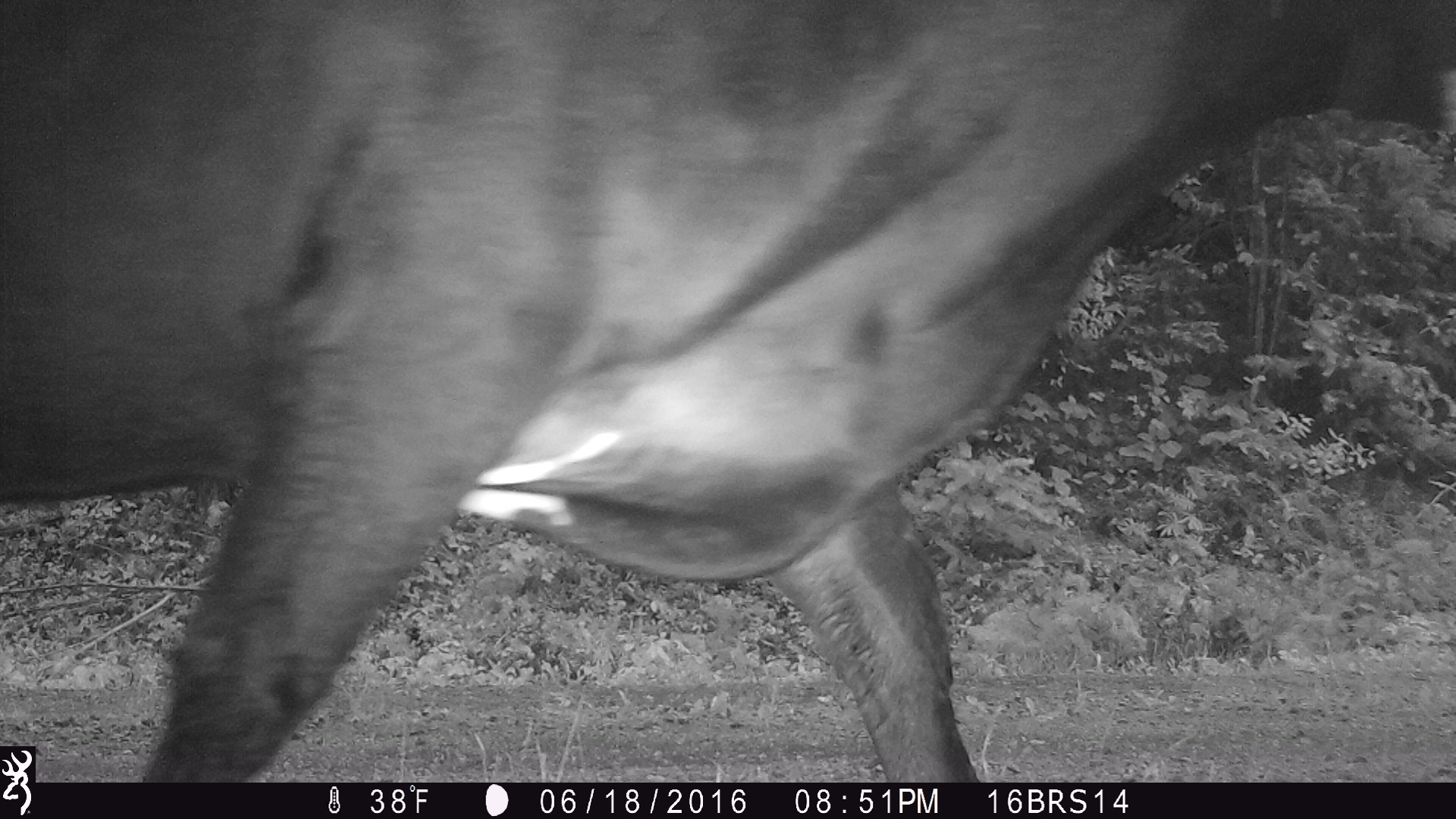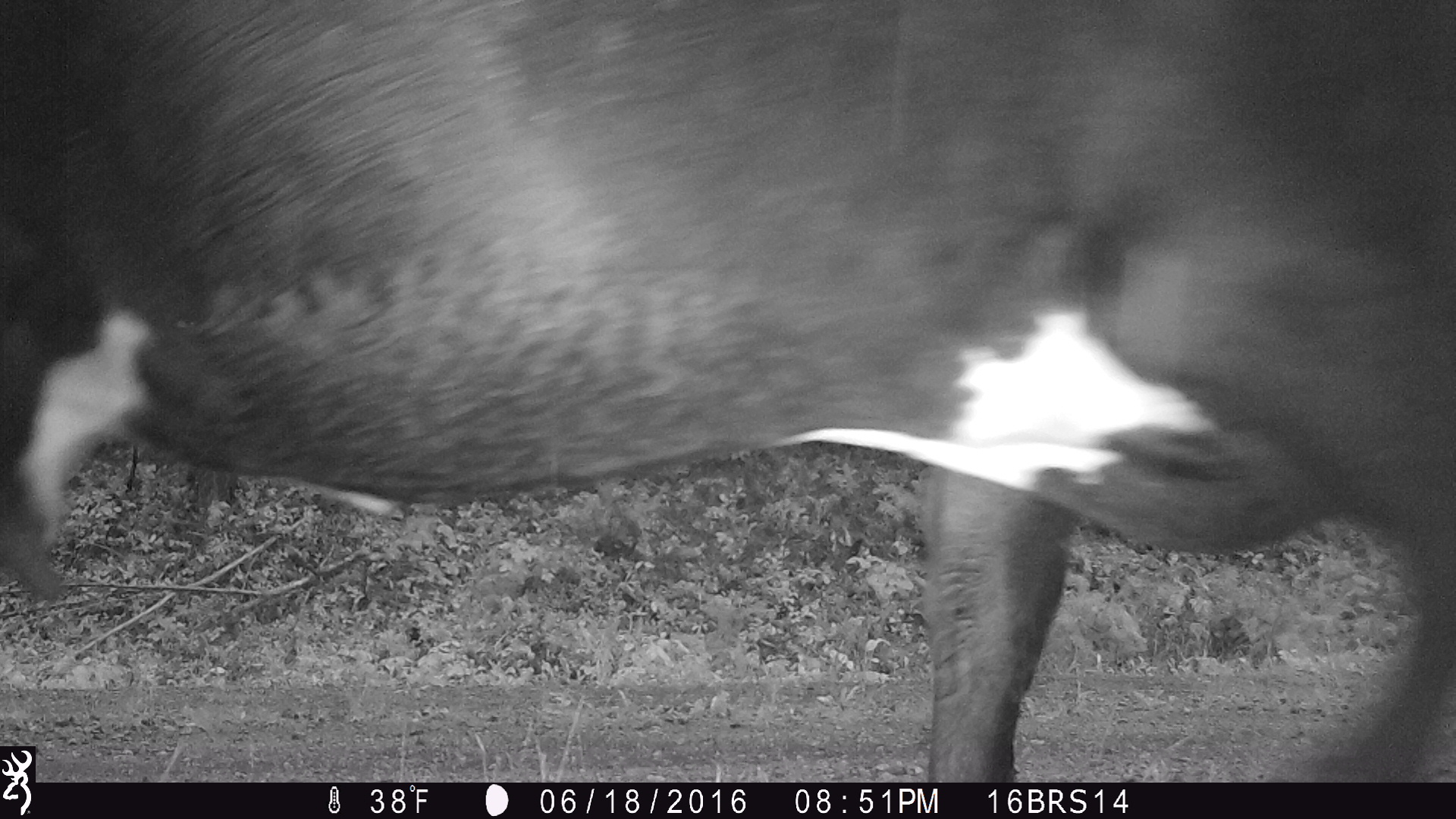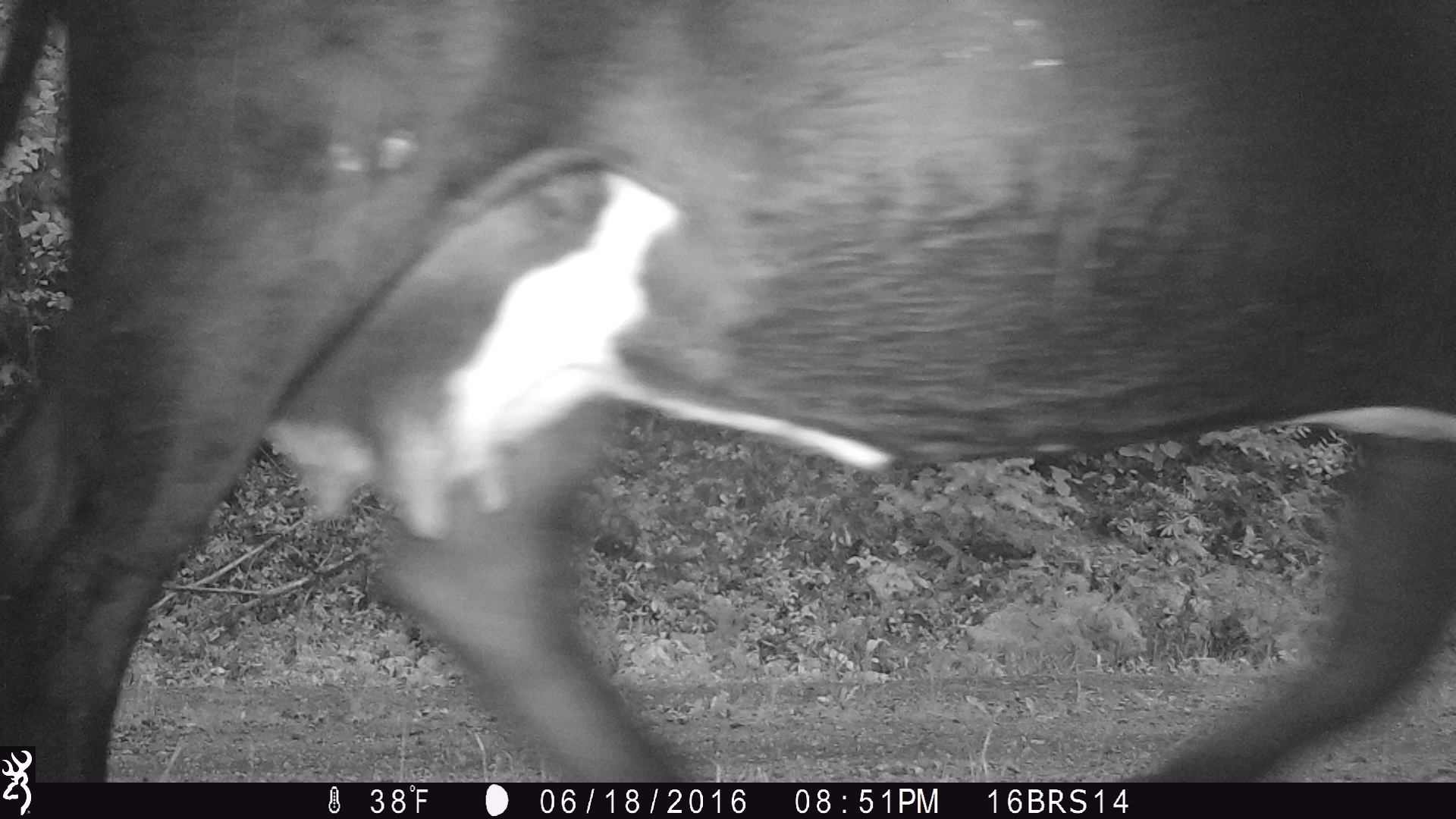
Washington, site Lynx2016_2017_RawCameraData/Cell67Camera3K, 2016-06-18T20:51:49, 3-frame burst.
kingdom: Animalia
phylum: Chordata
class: Mammalia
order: Artiodactyla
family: Bovidae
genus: Bos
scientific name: Bos taurus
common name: domestic cattle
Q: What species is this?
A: Domestic cattle (Bos taurus).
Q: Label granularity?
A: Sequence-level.